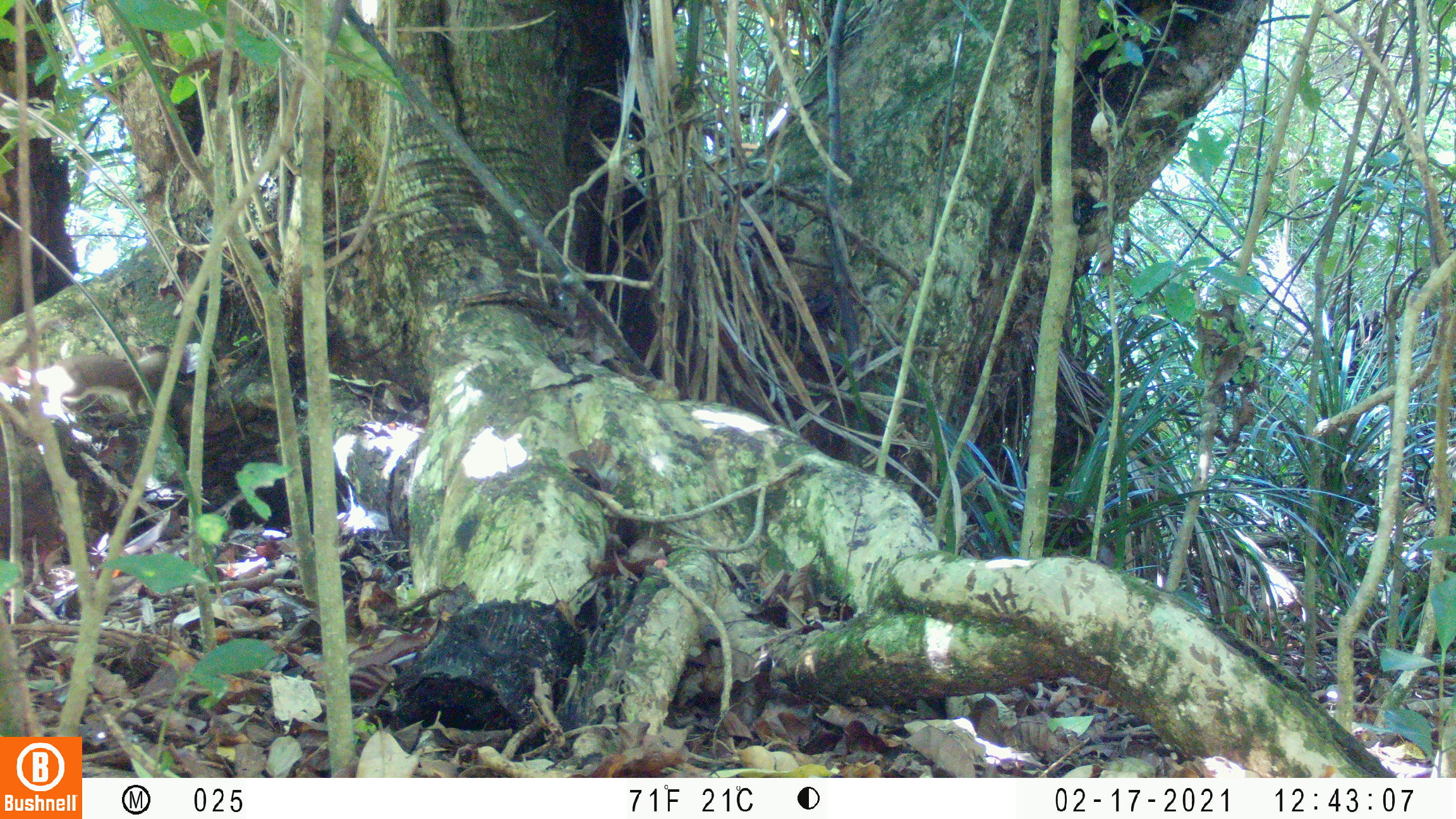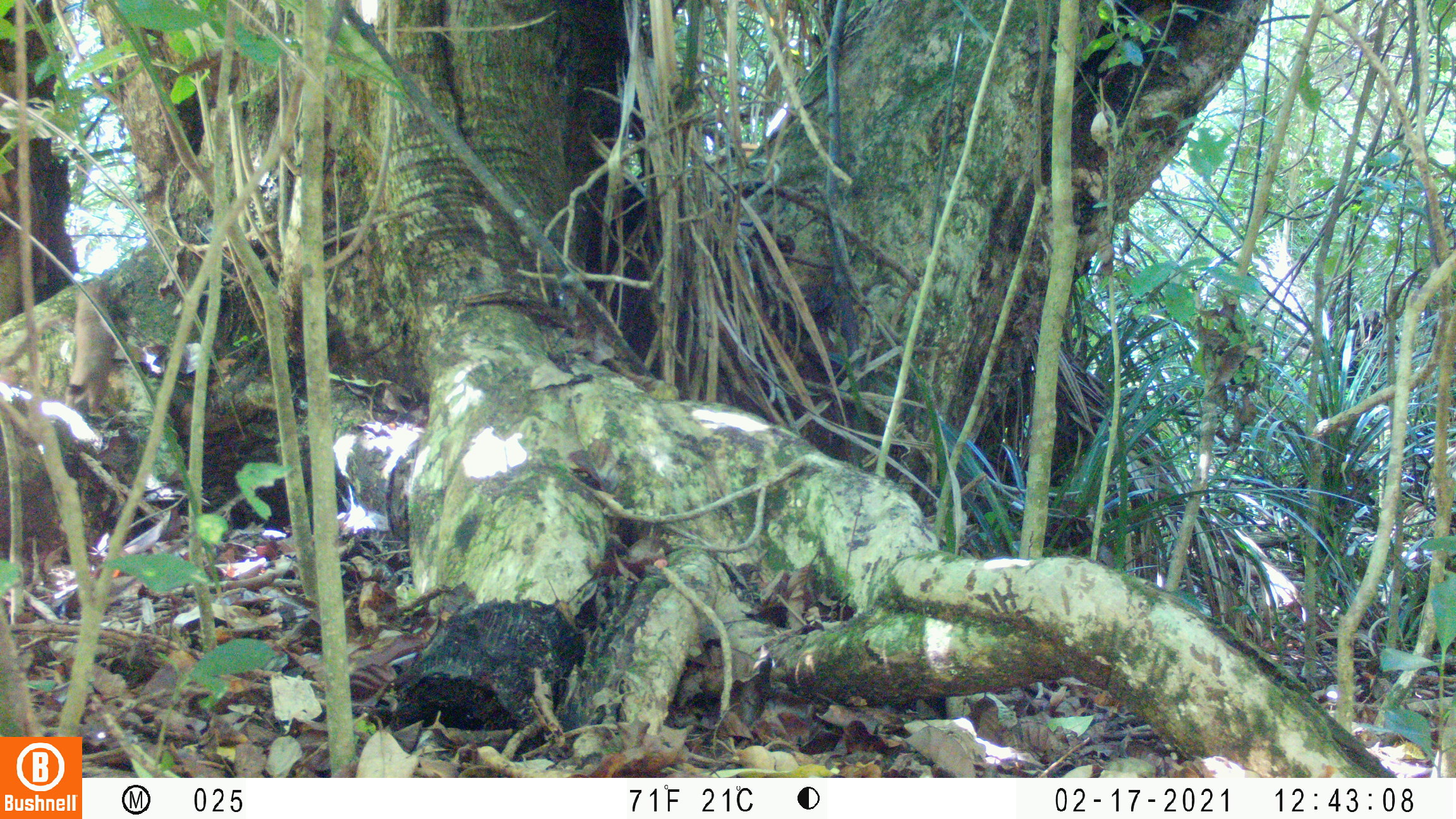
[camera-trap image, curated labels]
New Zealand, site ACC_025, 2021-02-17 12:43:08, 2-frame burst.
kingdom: Animalia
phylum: Chordata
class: Mammalia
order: Carnivora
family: Mustelidae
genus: Mustela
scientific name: Mustela erminea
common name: stoat